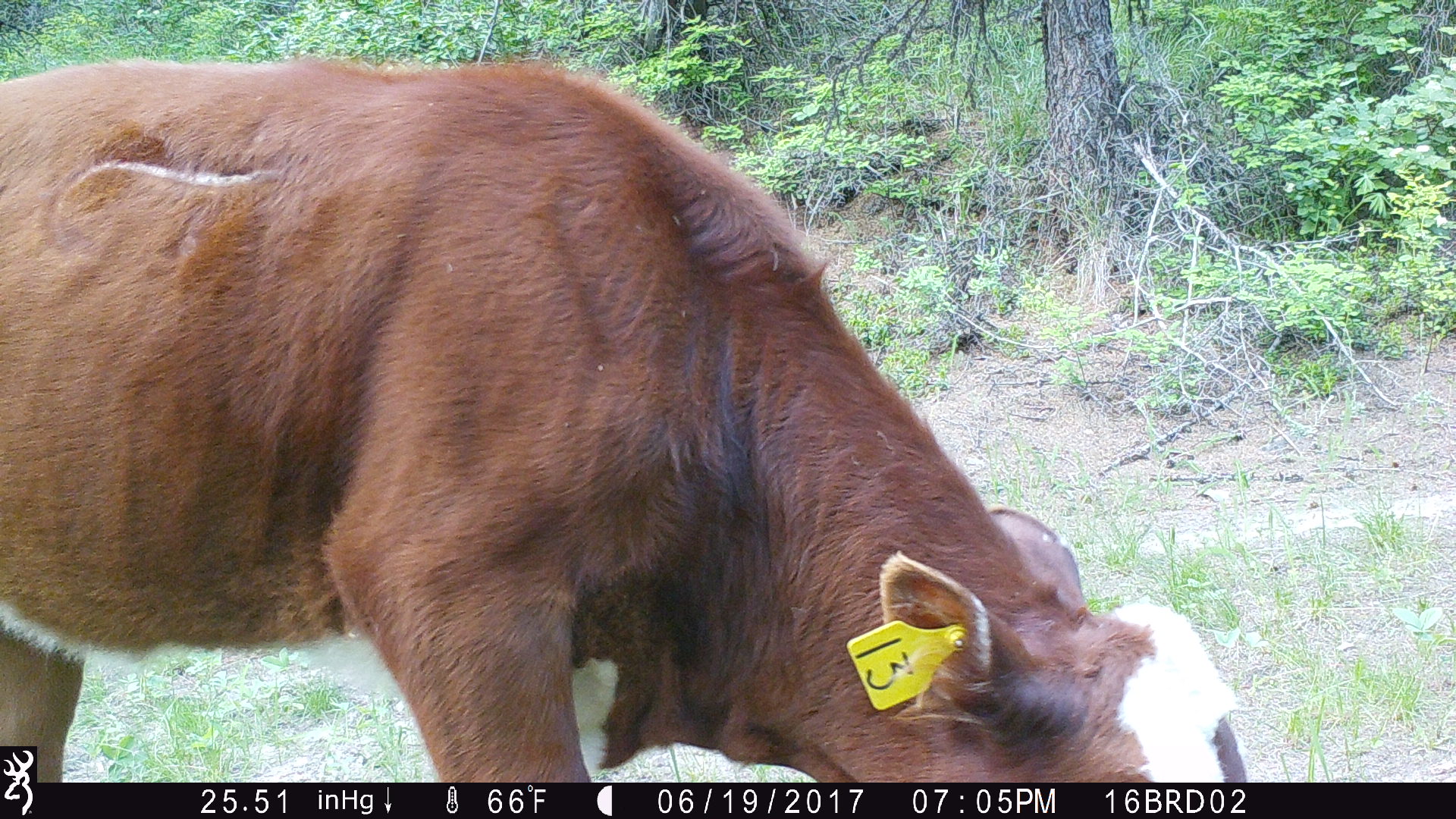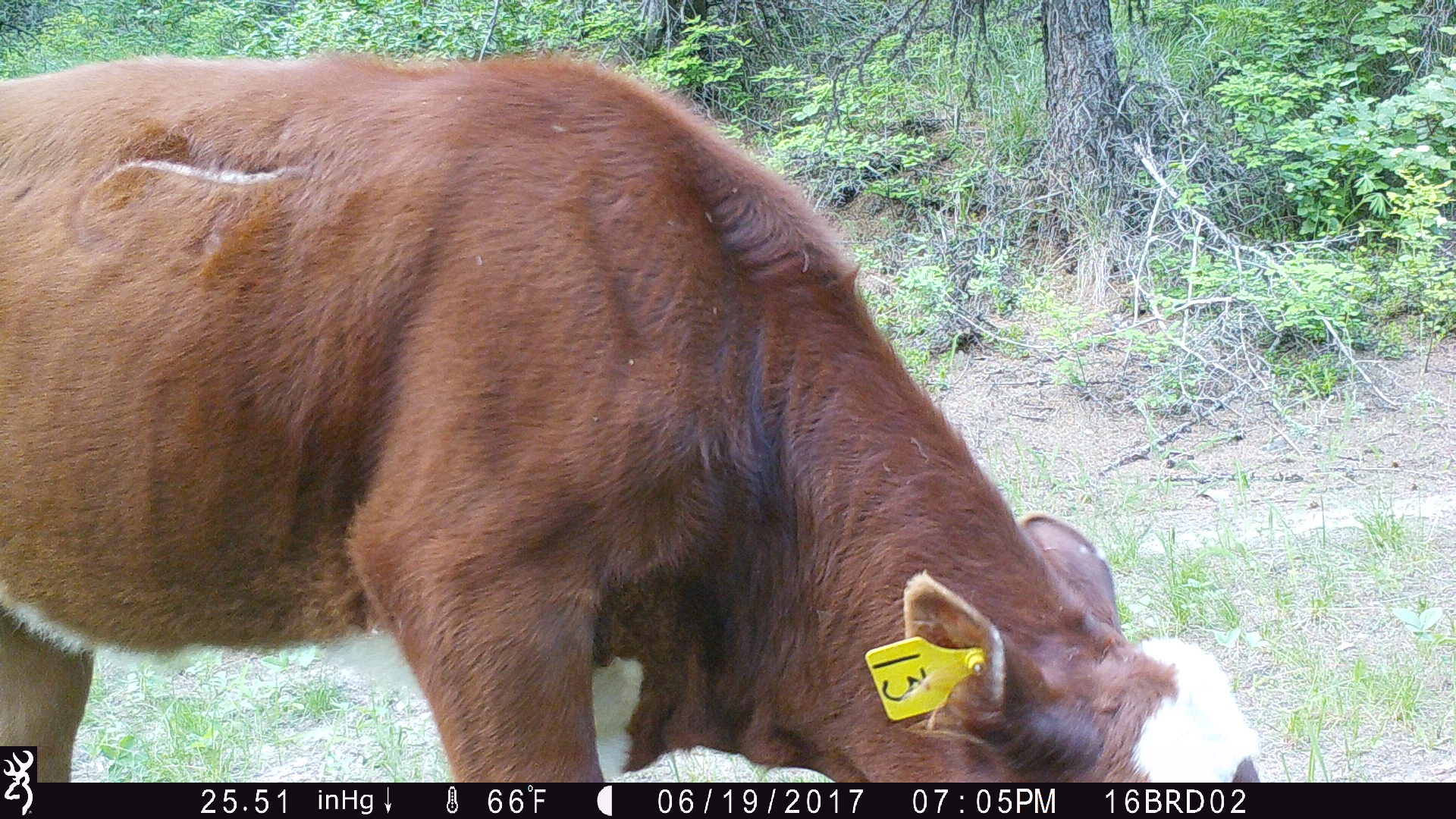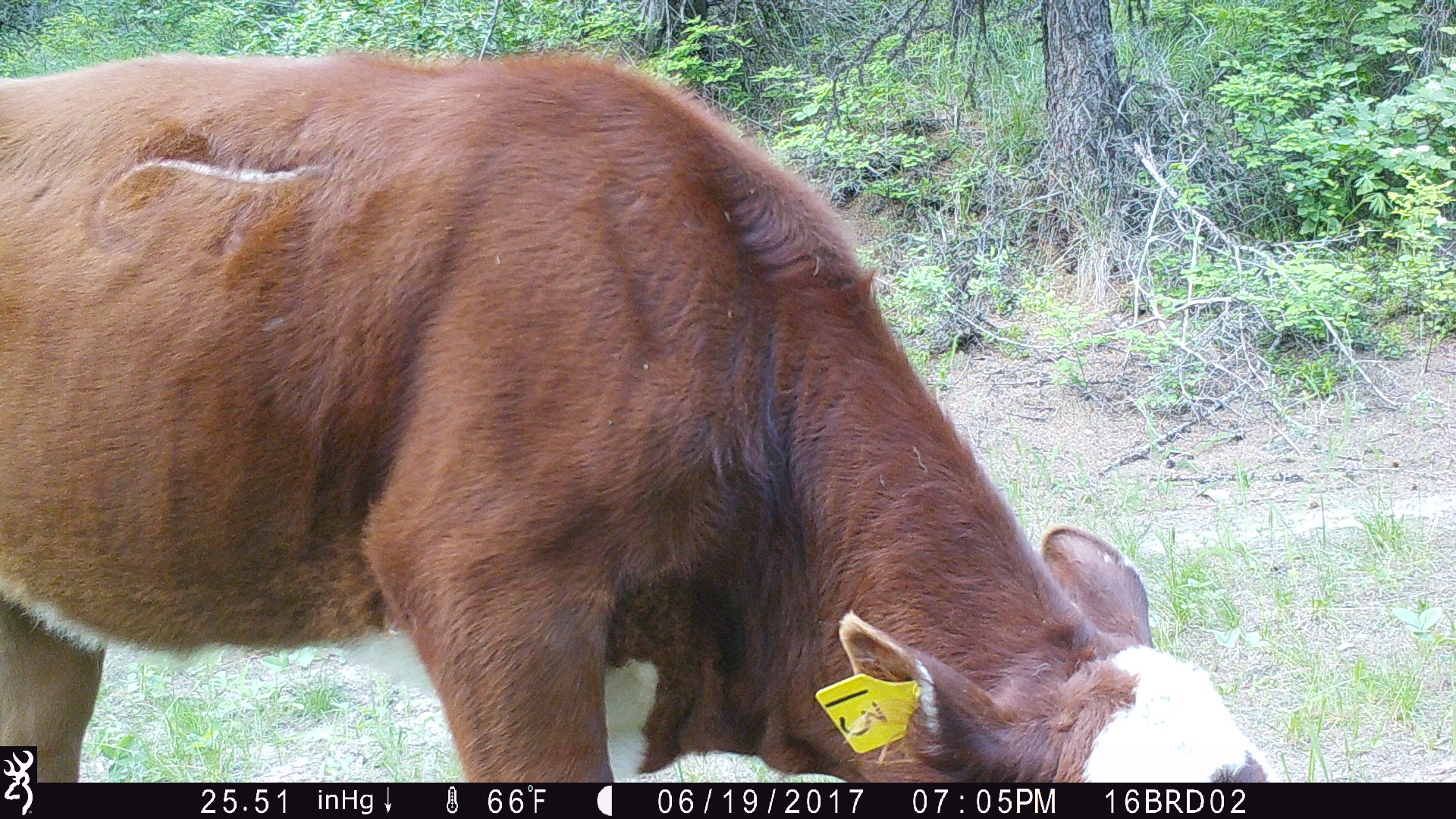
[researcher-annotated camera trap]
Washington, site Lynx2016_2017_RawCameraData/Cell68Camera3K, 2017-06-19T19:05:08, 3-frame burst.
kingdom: Animalia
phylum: Chordata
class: Mammalia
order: Artiodactyla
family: Bovidae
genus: Bos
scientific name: Bos taurus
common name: domestic cattle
Domestic cattle (Bos taurus). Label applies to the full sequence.